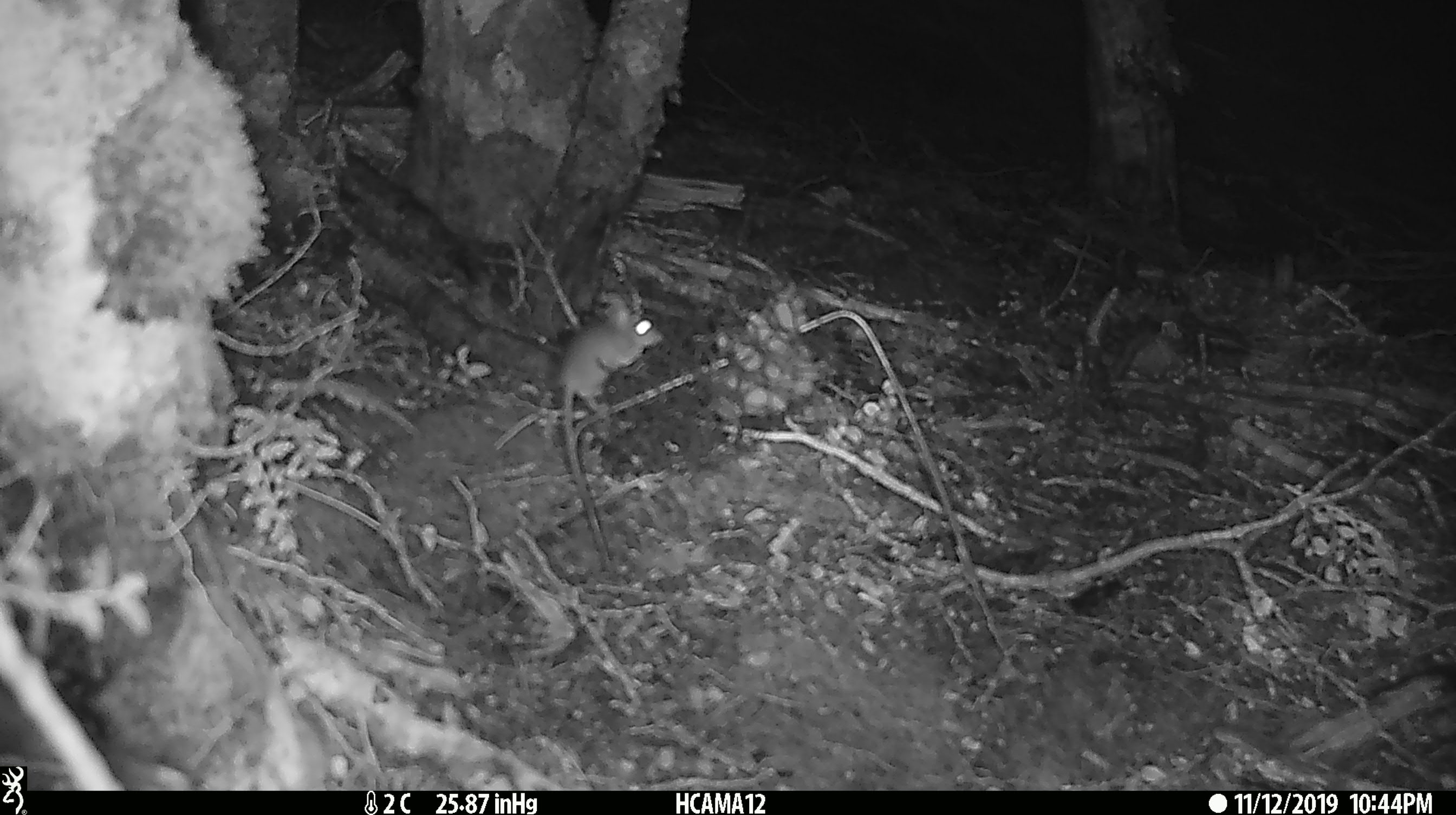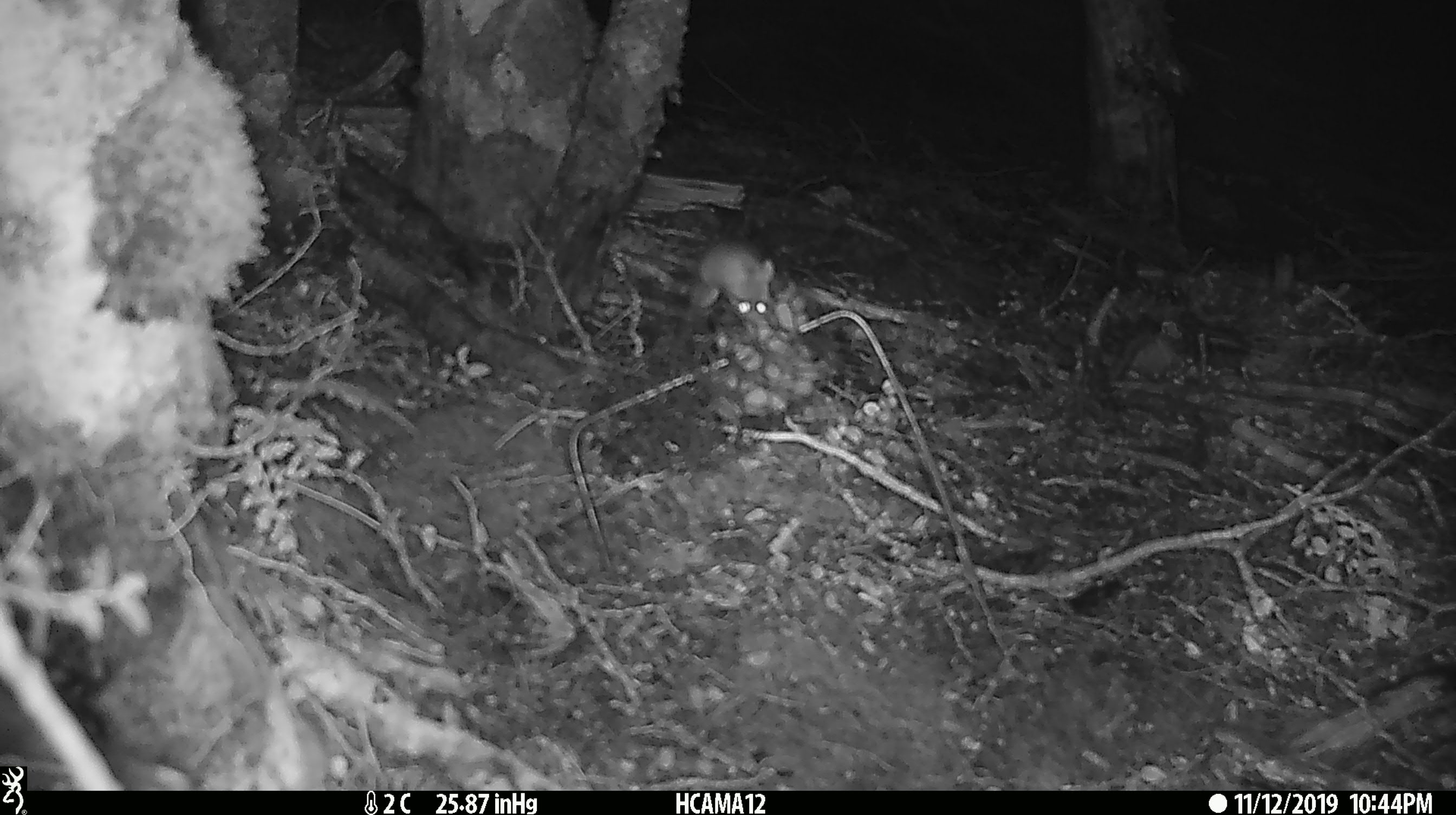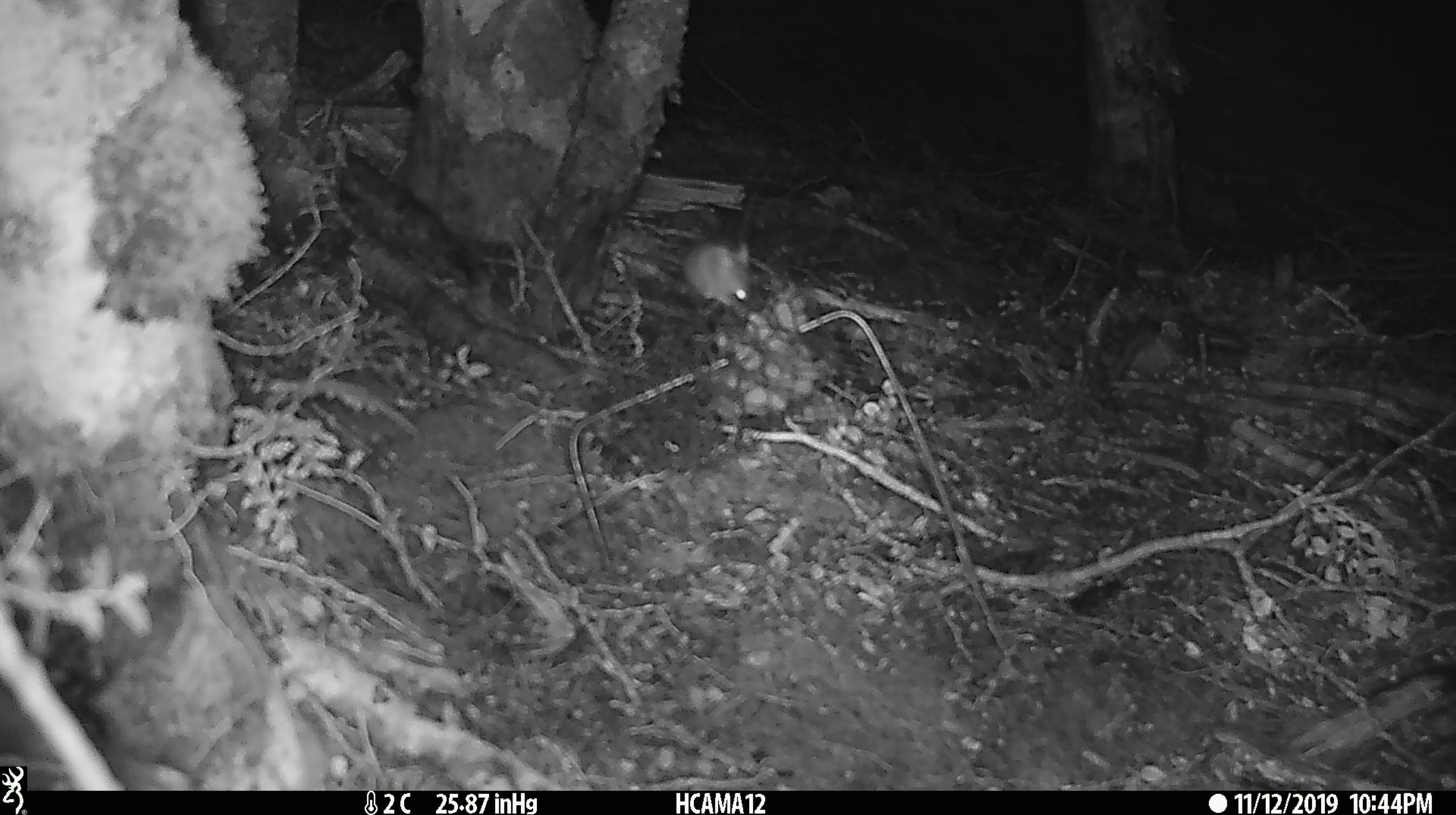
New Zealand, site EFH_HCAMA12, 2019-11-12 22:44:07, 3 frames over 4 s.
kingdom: Animalia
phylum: Chordata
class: Mammalia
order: Rodentia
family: Muridae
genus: Mus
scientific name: Mus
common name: mouse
Mouse (Mus).